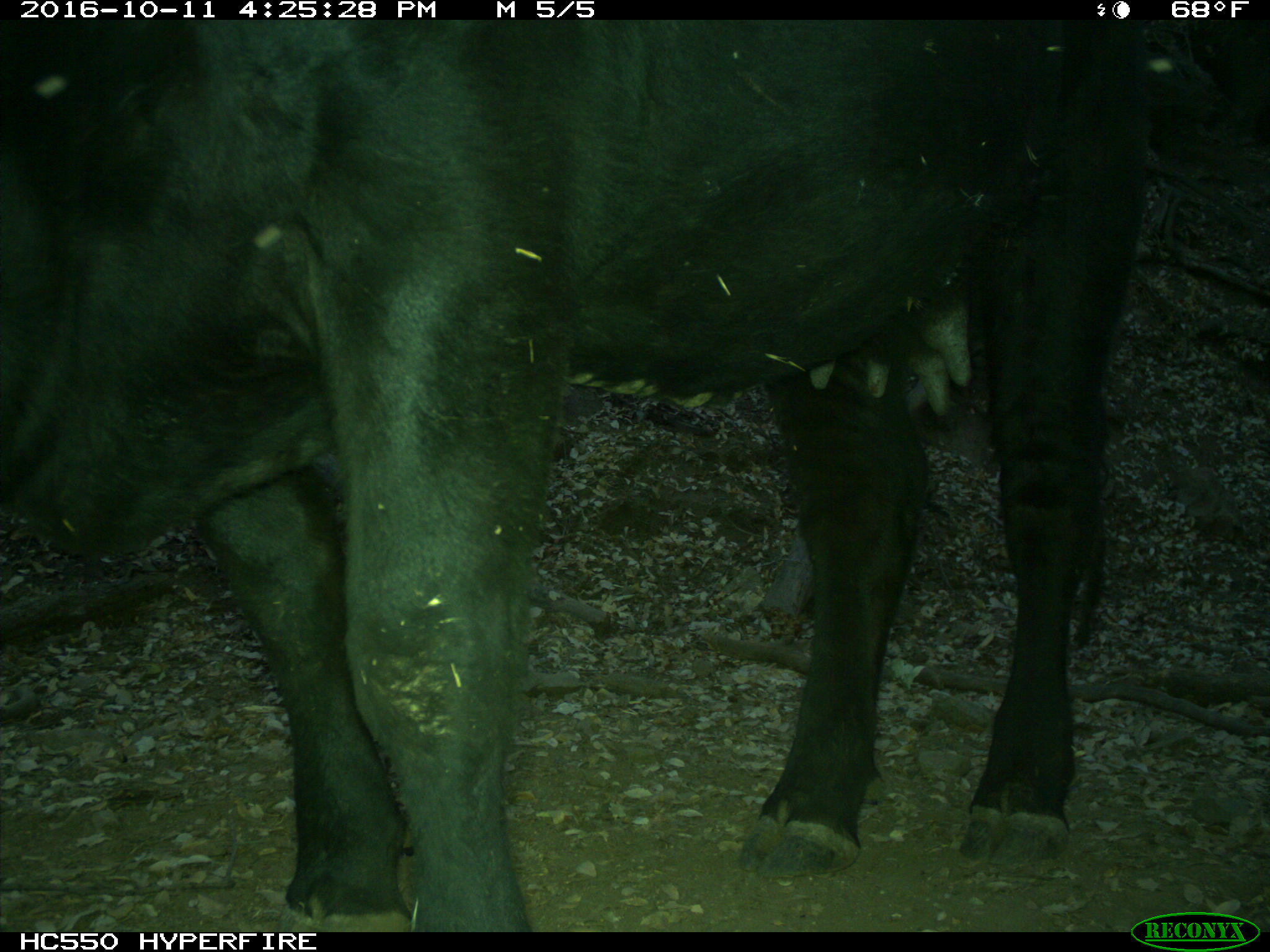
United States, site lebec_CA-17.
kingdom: Animalia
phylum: Chordata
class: Mammalia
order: Artiodactyla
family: Bovidae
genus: Bos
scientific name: Bos taurus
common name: domestic cow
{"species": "Bos taurus (domestic cow)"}